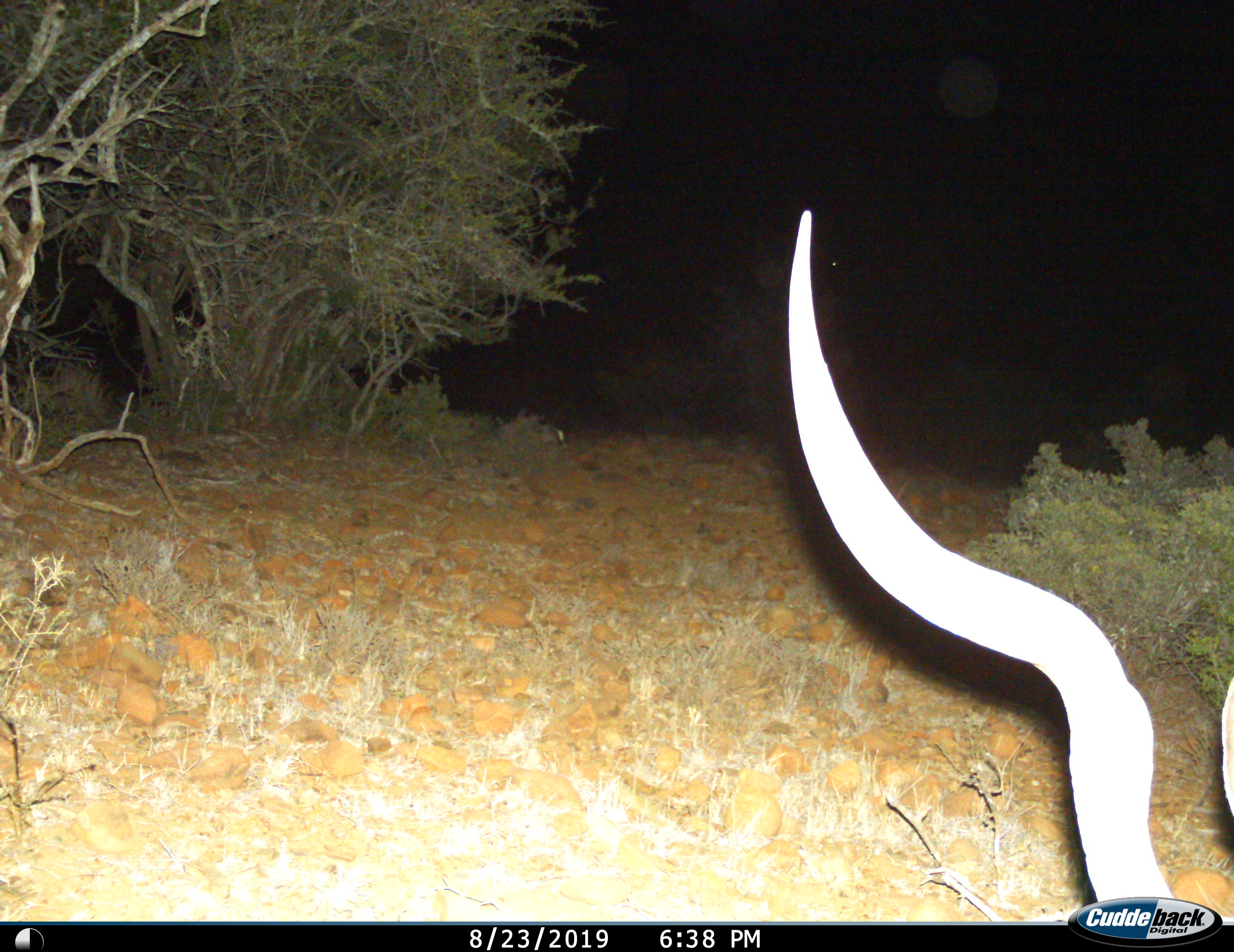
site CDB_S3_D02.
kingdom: Animalia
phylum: Chordata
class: Mammalia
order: Artiodactyla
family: Bovidae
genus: Tragelaphus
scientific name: Tragelaphus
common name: kudu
Kudu (Tragelaphus), count 1. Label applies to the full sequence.